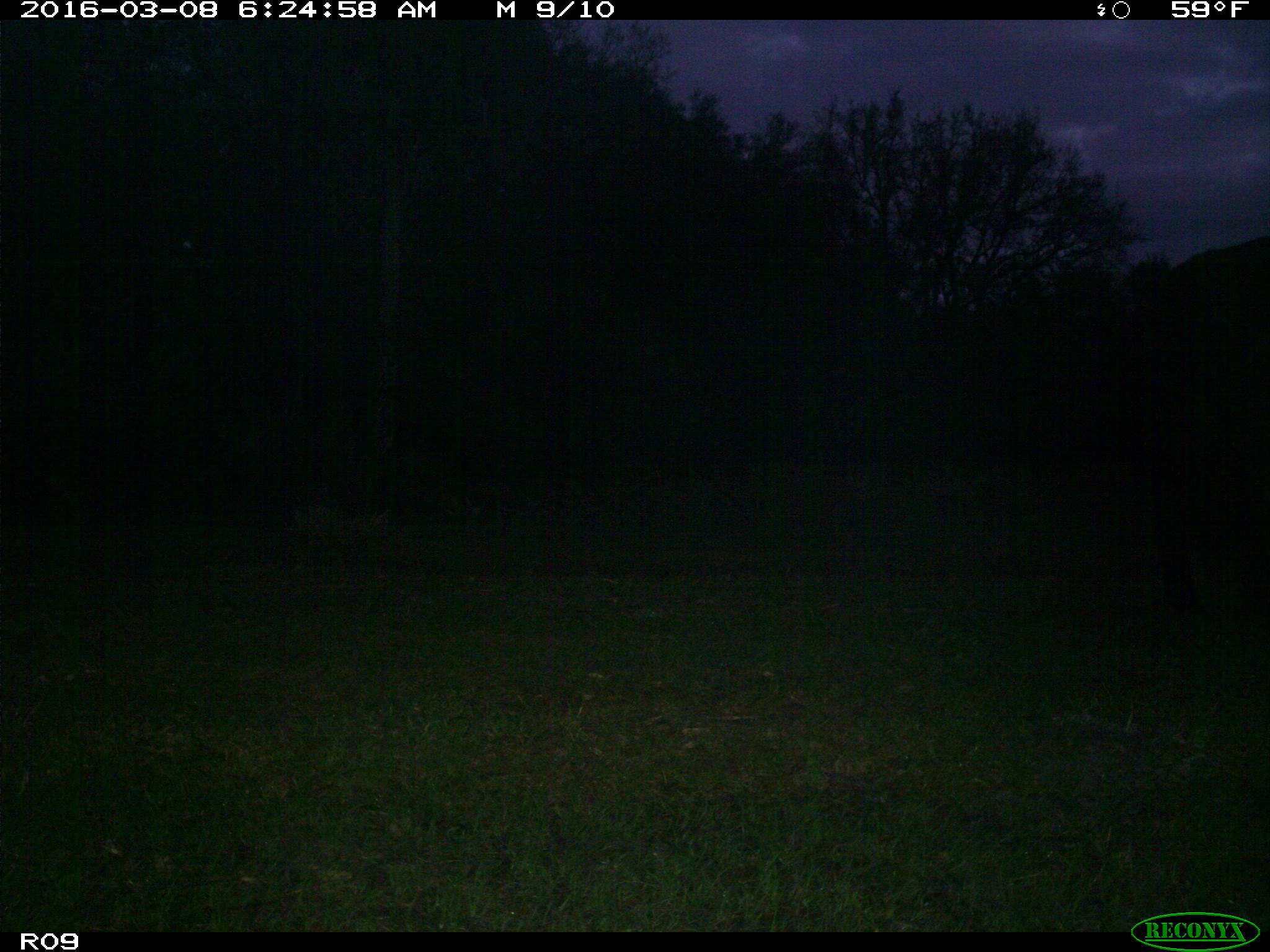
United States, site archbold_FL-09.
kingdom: Animalia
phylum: Chordata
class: Mammalia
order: Artiodactyla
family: Bovidae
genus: Bos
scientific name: Bos taurus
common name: domestic cow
Bos taurus (domestic cow).